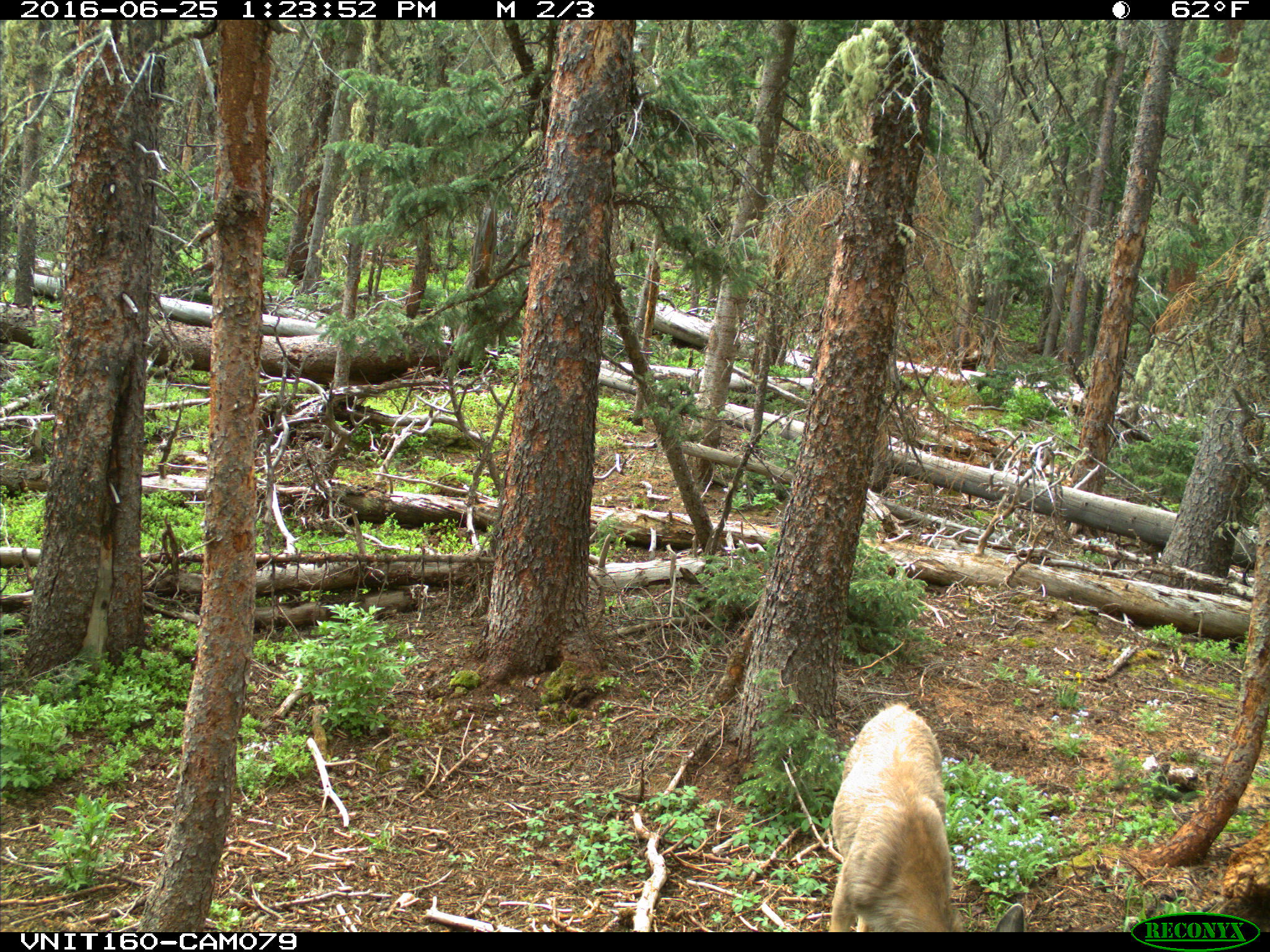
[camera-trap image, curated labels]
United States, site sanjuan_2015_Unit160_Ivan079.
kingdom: Animalia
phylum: Chordata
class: Mammalia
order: Artiodactyla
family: Cervidae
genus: Odocoileus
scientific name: Odocoileus hemionus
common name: mule deer